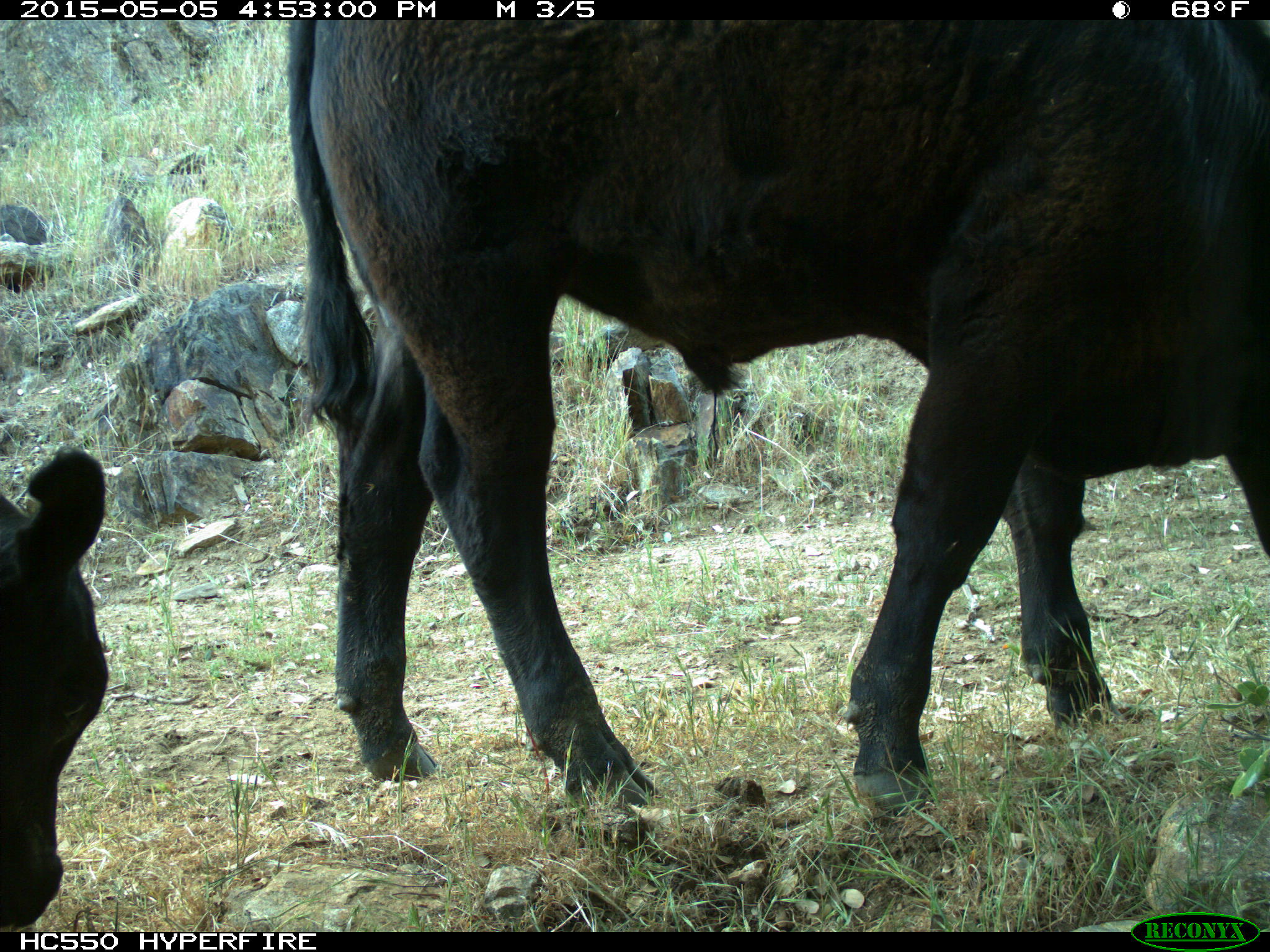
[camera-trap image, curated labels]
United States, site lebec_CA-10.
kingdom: Animalia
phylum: Chordata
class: Mammalia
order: Artiodactyla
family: Bovidae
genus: Bos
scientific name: Bos taurus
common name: domestic cow